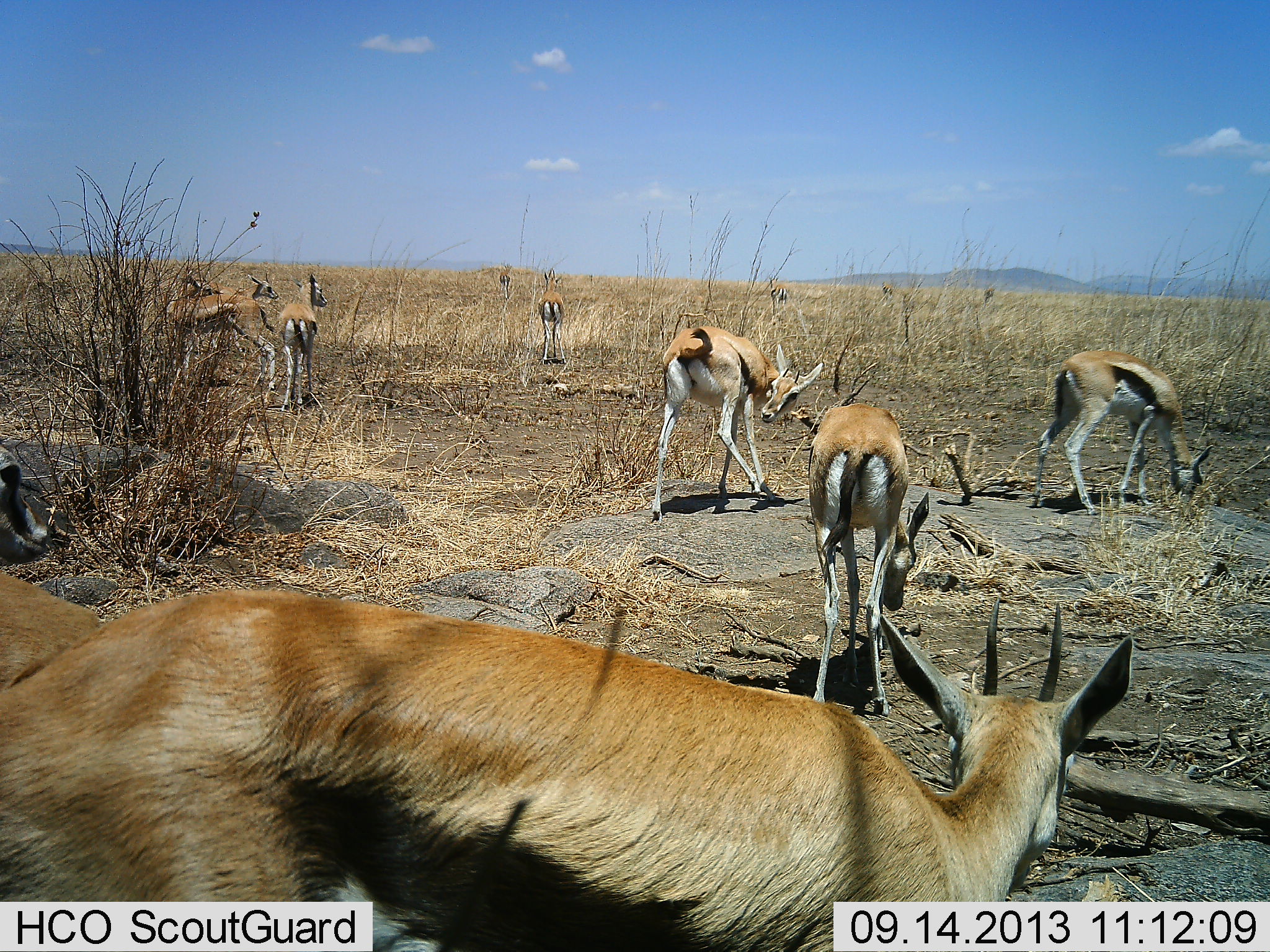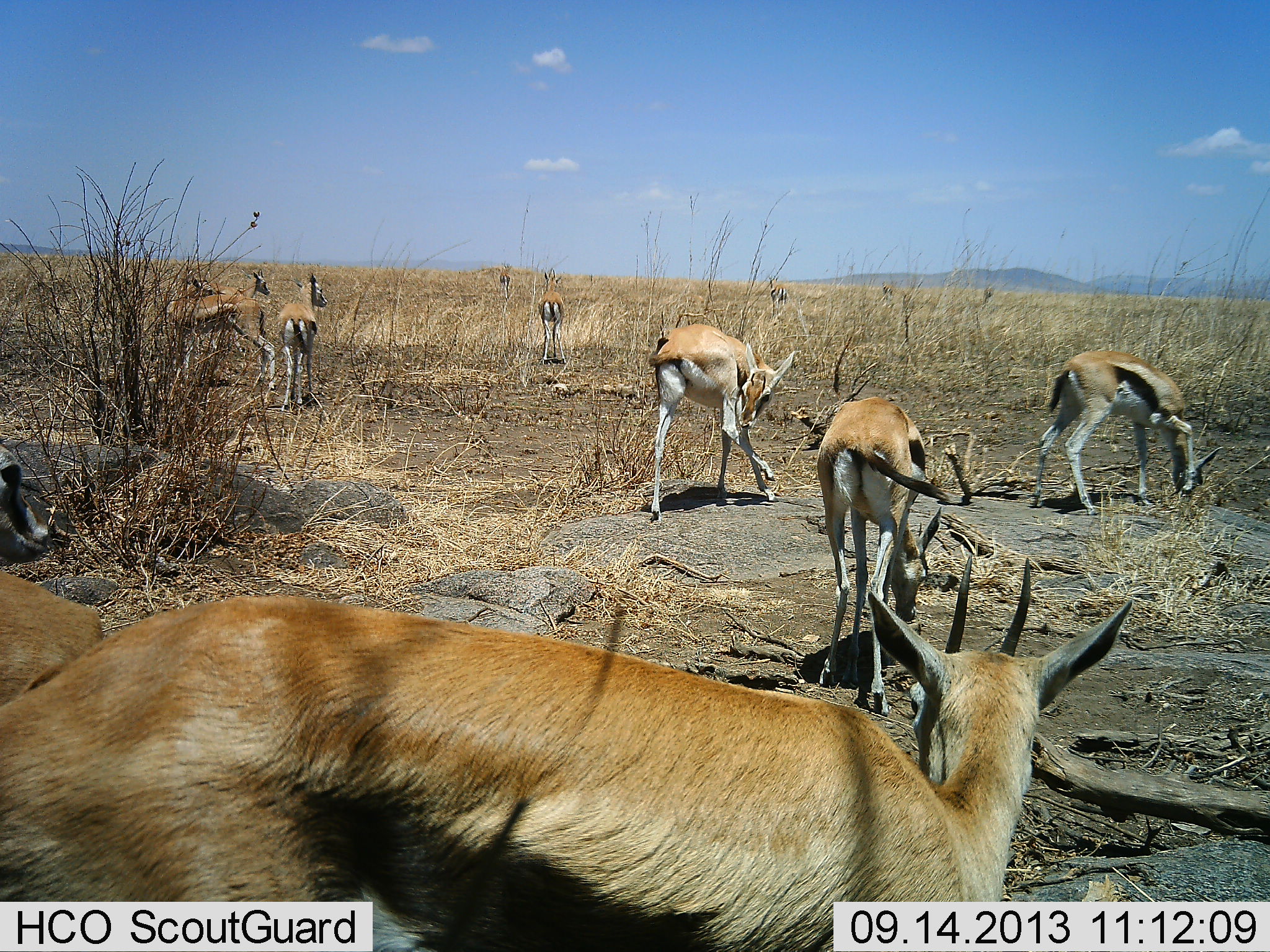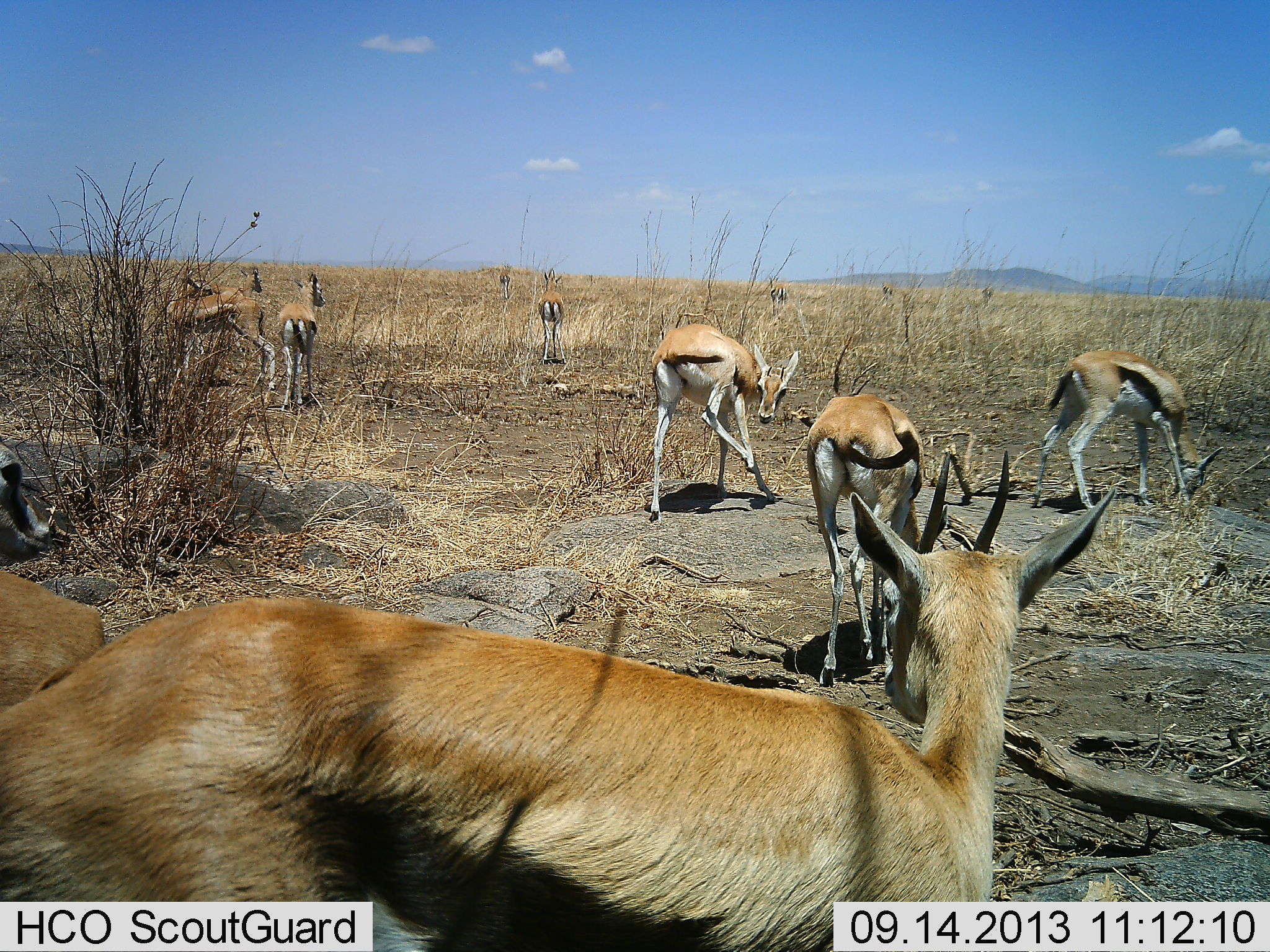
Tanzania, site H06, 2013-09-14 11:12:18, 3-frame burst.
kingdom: Animalia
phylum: Chordata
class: Mammalia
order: Artiodactyla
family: Bovidae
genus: Eudorcas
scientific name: Eudorcas thomsonii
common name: thomson's gazelle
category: gazellethomsons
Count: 8.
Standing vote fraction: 79%.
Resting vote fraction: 7%.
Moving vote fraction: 7%.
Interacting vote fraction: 0%.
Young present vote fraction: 0%.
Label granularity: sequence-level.